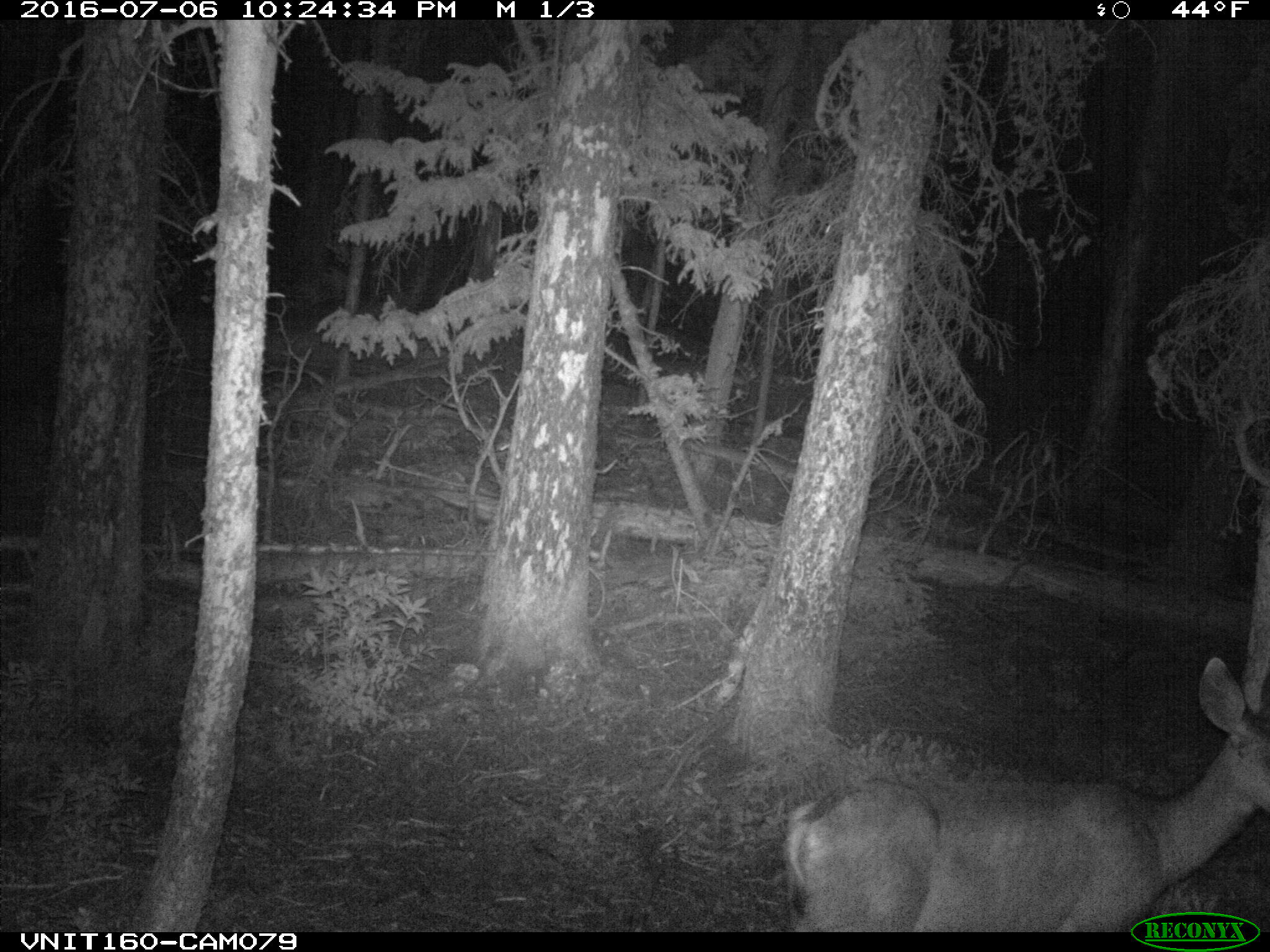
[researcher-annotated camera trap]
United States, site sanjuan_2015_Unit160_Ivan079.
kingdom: Animalia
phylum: Chordata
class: Mammalia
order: Artiodactyla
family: Cervidae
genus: Odocoileus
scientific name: Odocoileus hemionus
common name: mule deer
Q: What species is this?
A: Odocoileus hemionus (mule deer).